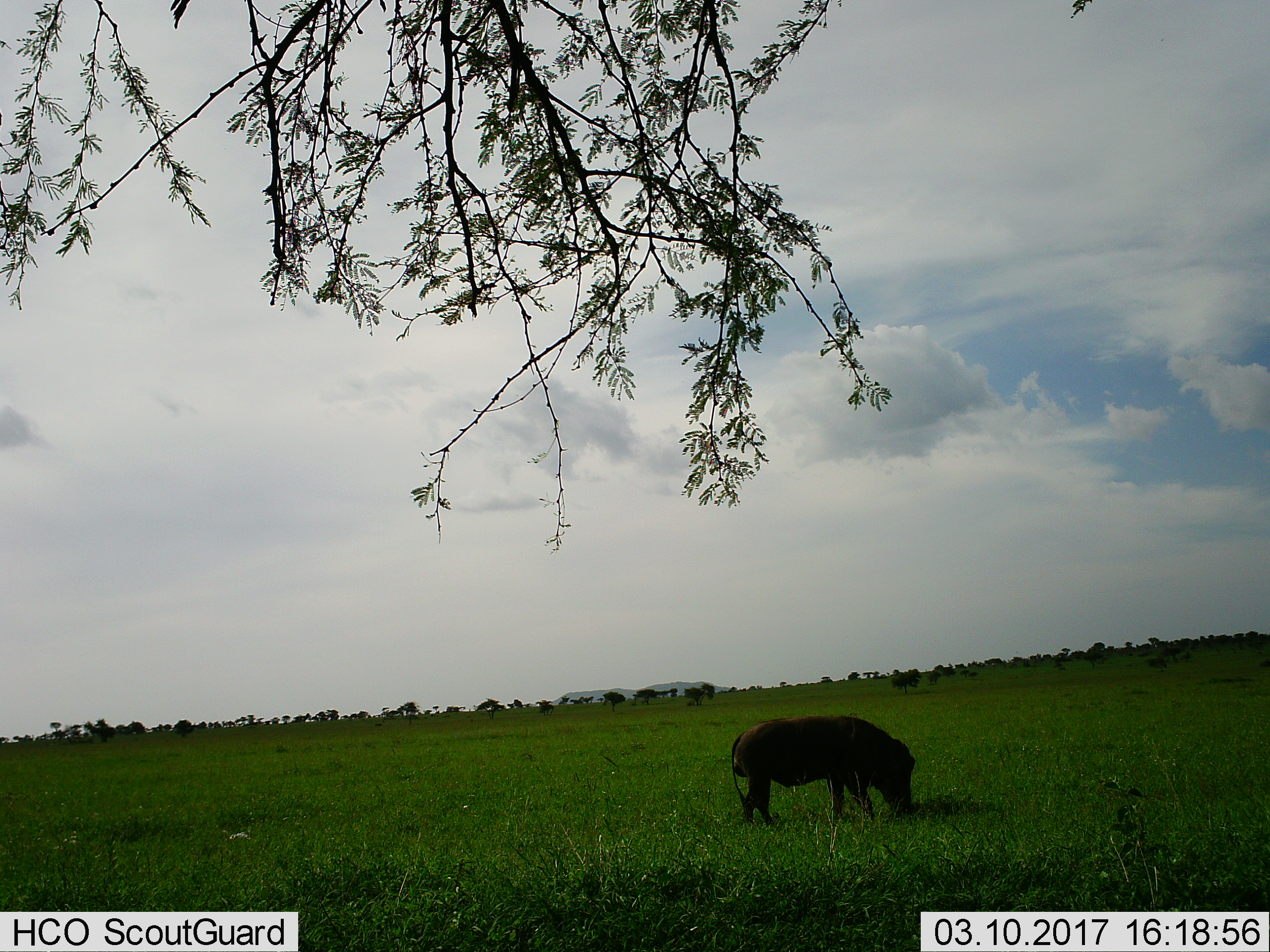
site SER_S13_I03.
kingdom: Animalia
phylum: Chordata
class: Mammalia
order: Artiodactyla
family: Suidae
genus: Phacochoerus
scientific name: Phacochoerus africanus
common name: warthog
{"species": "warthog (Phacochoerus africanus)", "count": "1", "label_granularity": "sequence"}